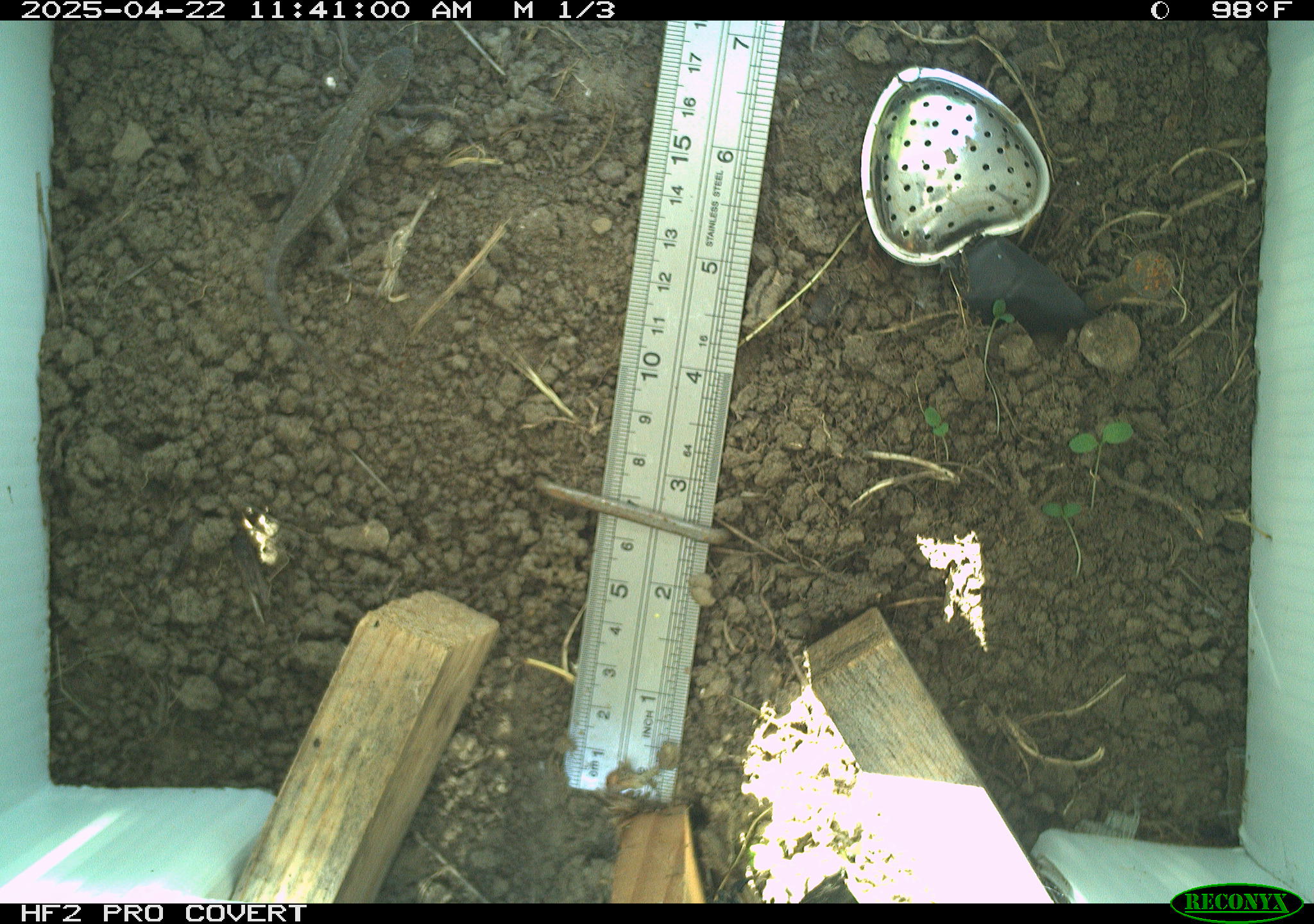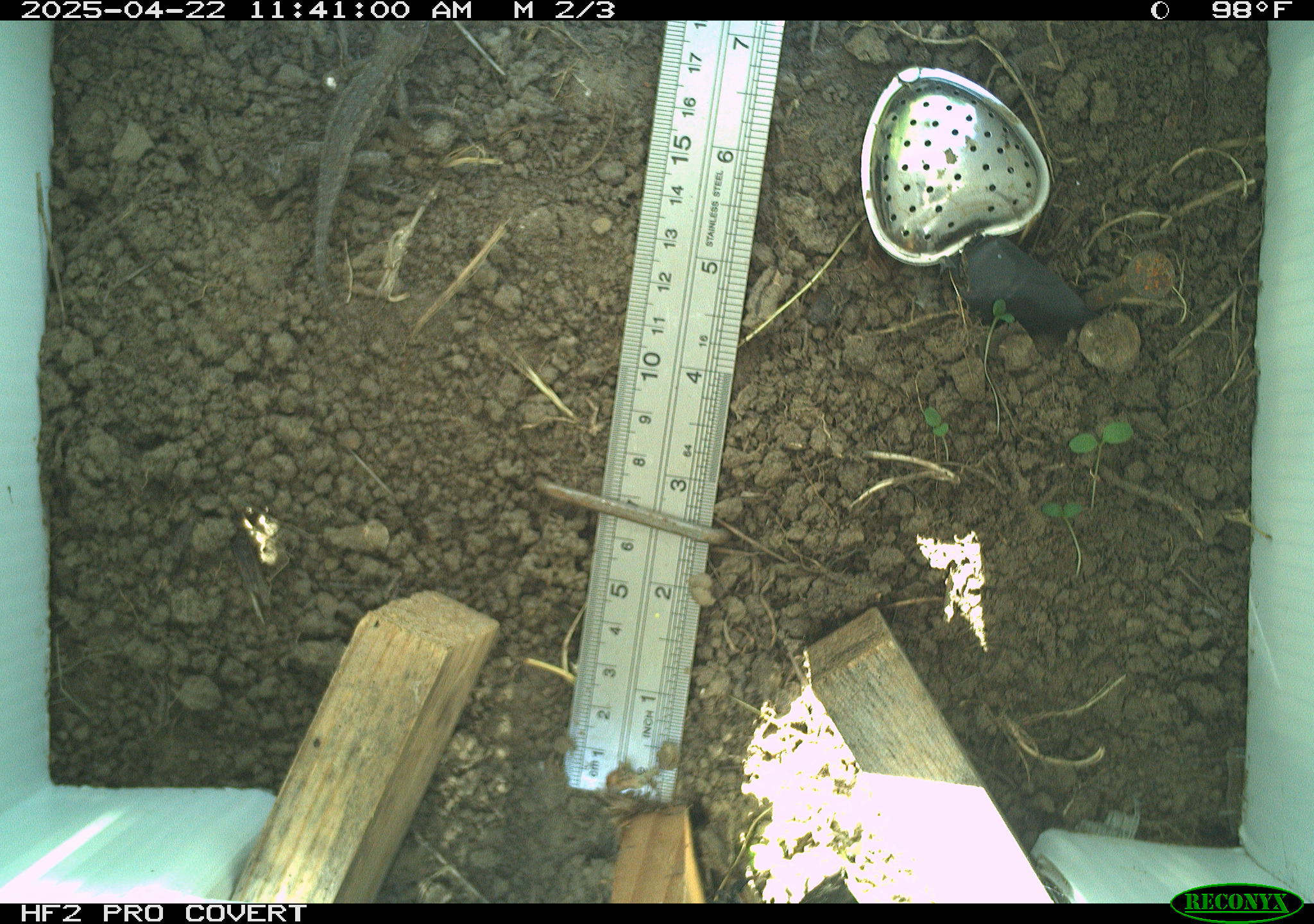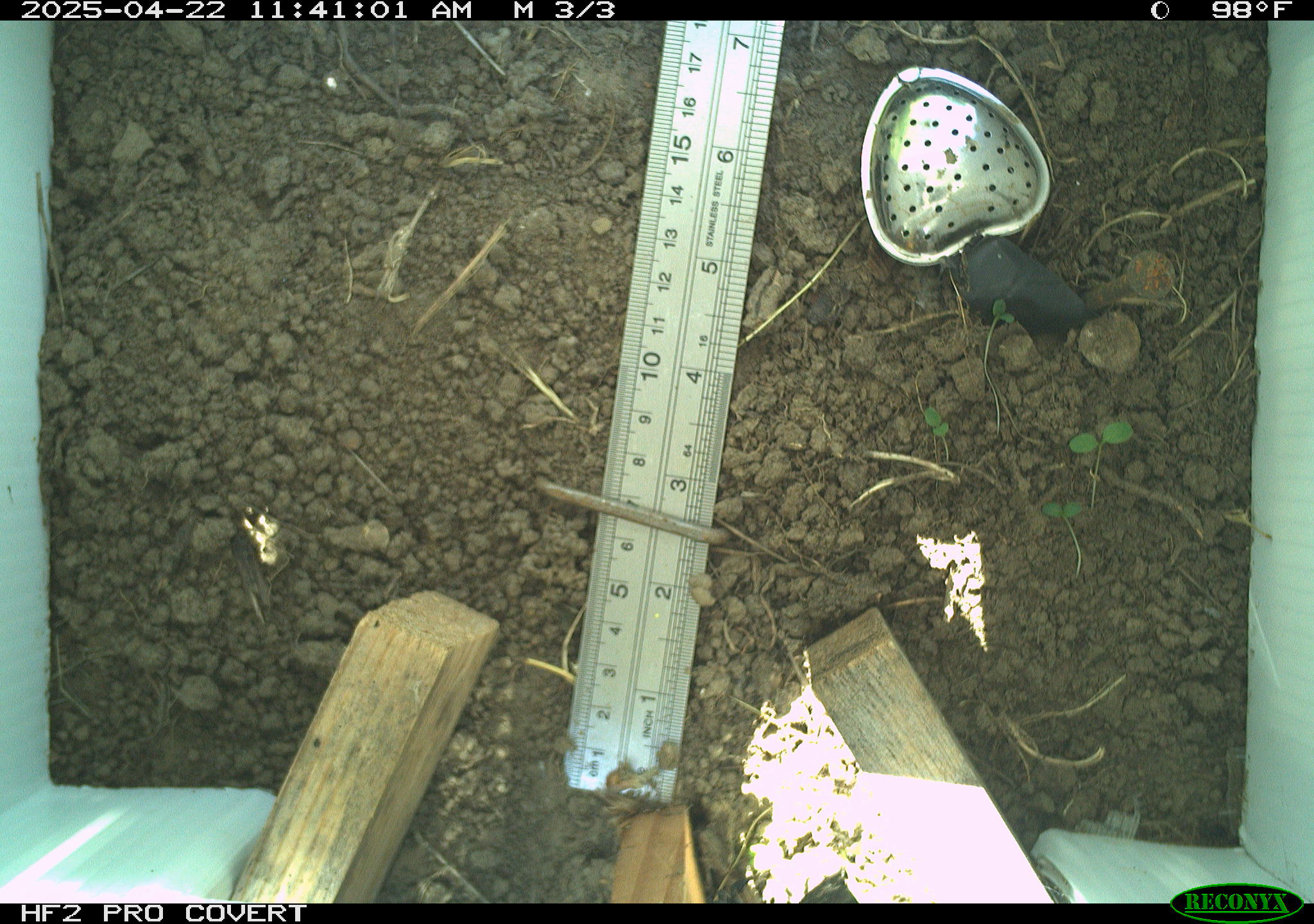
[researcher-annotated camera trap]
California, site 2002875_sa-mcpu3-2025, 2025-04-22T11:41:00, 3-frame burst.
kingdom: Animalia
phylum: Chordata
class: Reptilia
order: Squamata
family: Phrynosomatidae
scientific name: Phrynosomatidae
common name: north american spiny lizards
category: sceloporus/uta species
Sceloporus/uta species (north american spiny lizards) (Phrynosomatidae).